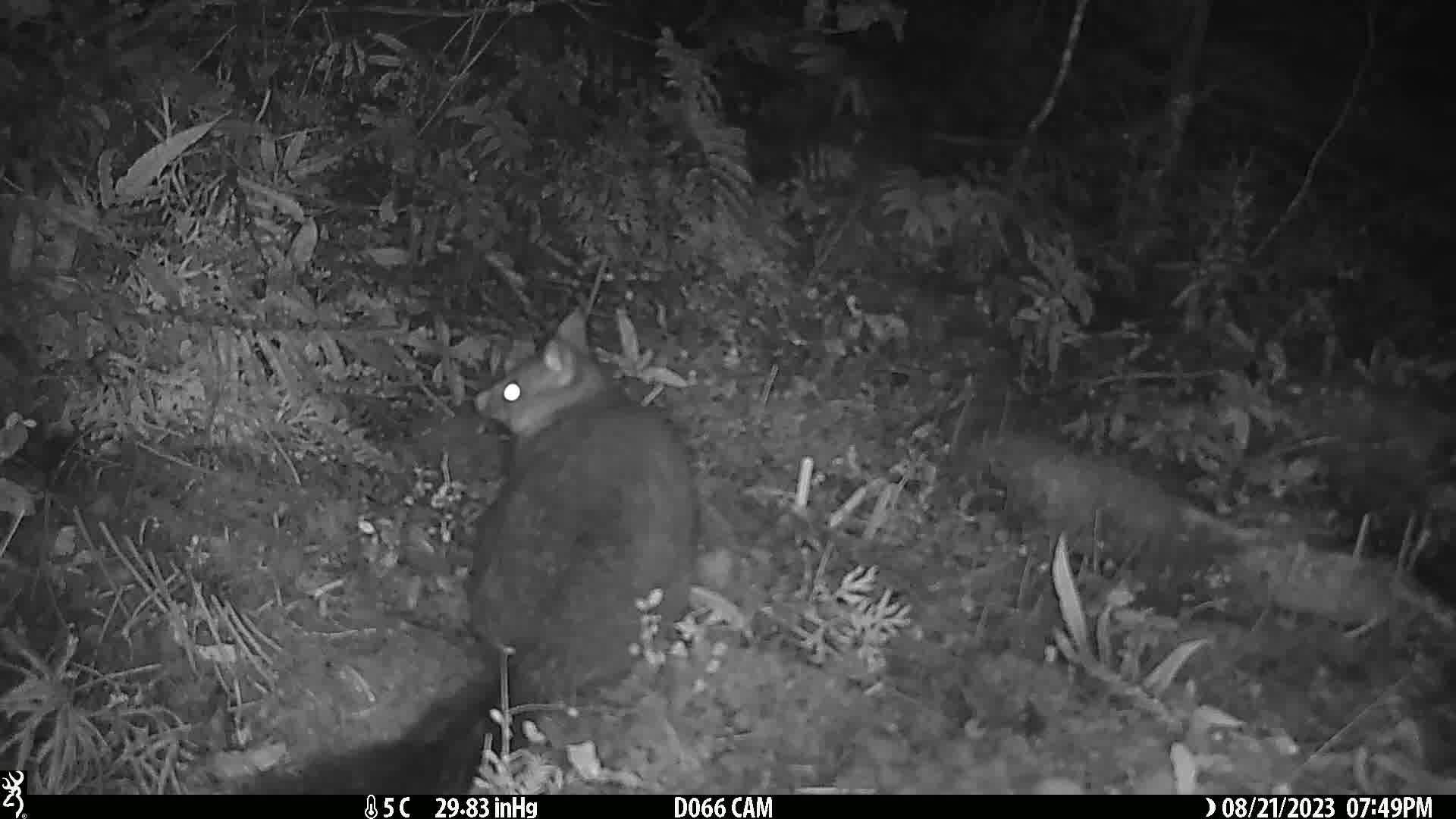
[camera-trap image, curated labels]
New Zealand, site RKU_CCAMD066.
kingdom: Animalia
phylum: Chordata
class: Mammalia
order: Diprotodontia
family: Phalangeridae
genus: Trichosurus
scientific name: Trichosurus vulpecula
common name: common brushtail possum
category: possum